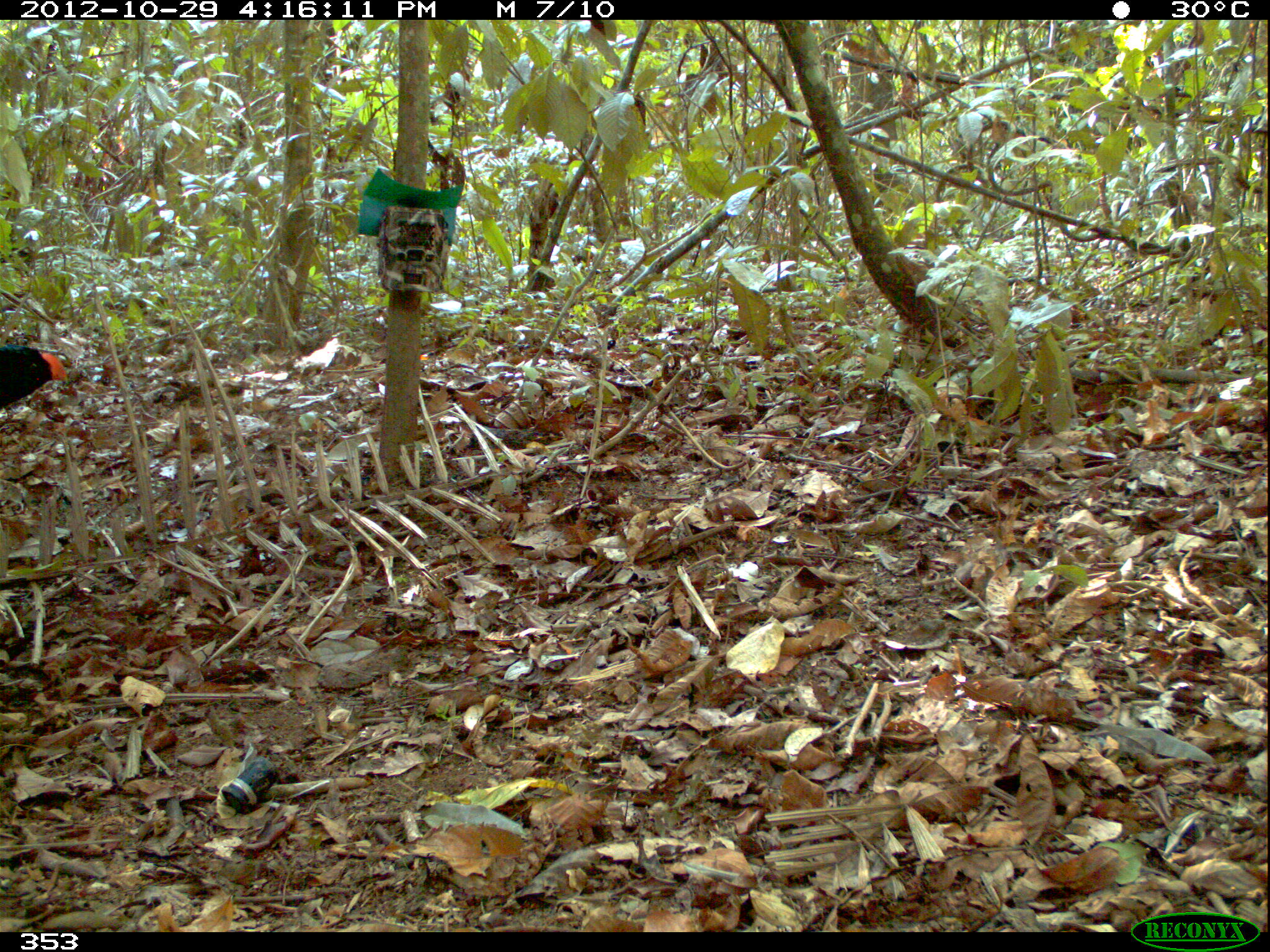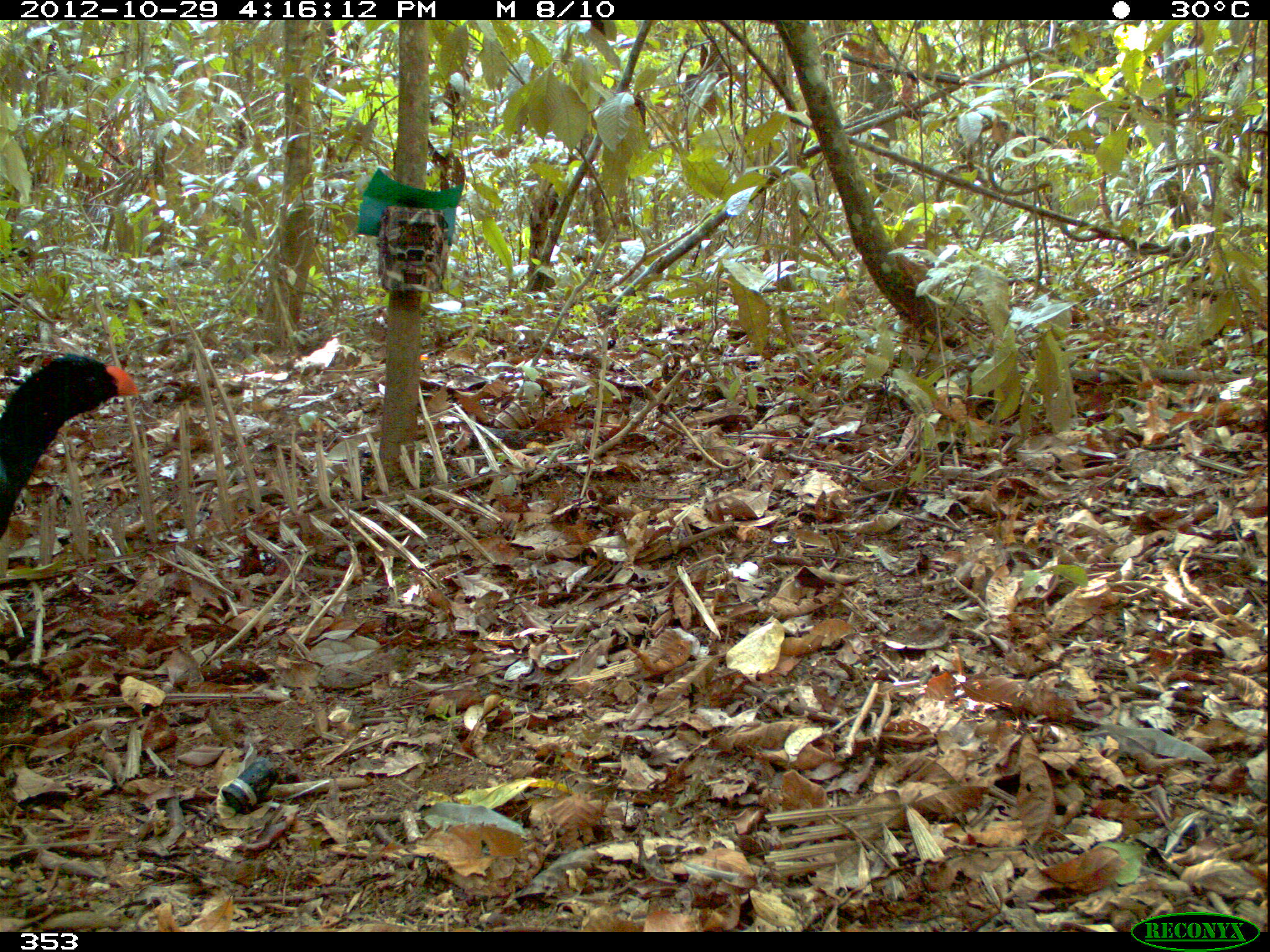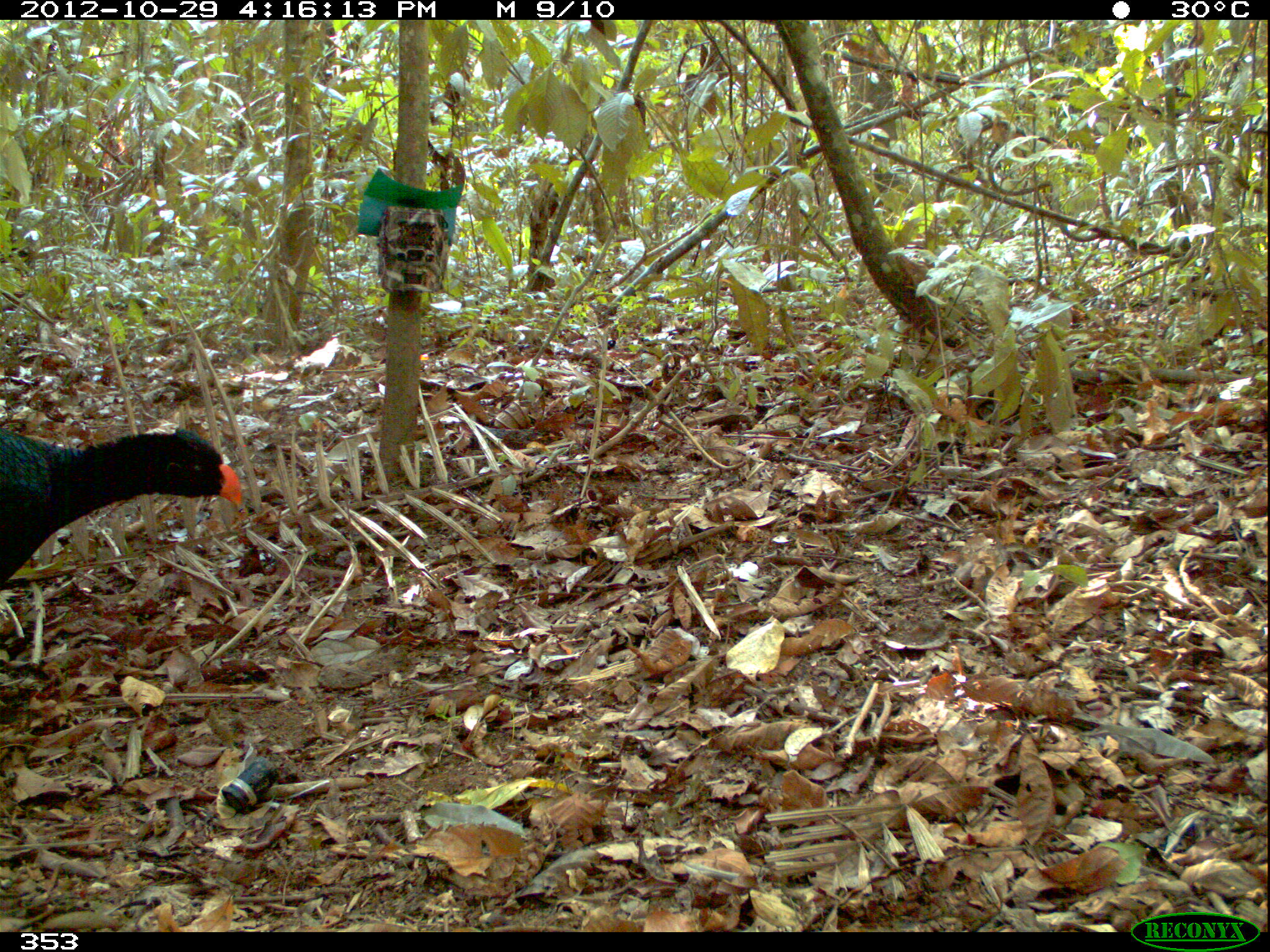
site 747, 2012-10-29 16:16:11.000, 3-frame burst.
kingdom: Animalia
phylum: Chordata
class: Aves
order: Galliformes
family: Cracidae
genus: Mitu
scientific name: Mitu tuberosum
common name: razor-billed curassow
Mitu tuberosum (razor-billed curassow).